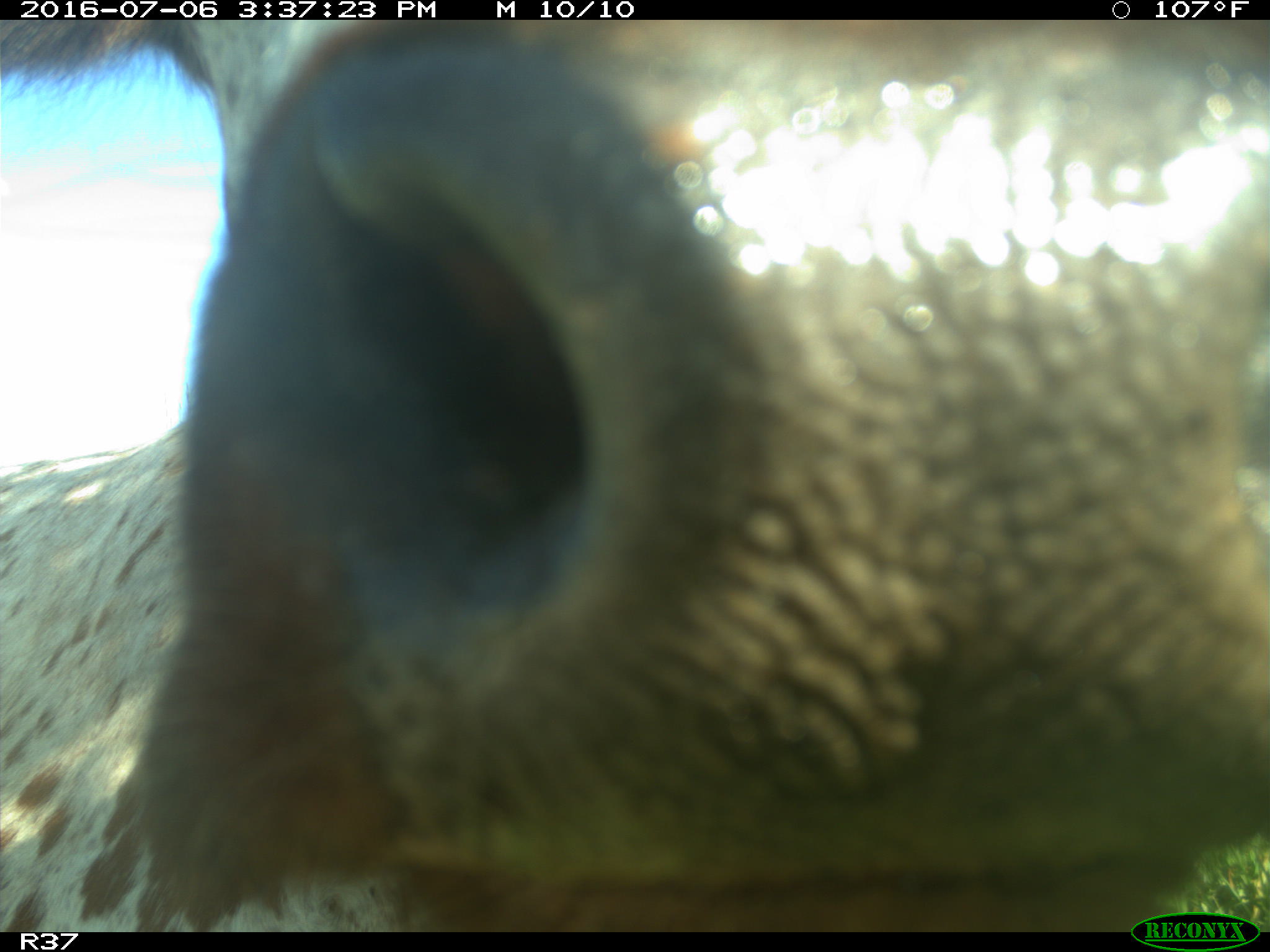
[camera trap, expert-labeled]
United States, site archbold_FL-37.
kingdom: Animalia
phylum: Chordata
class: Mammalia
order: Artiodactyla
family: Bovidae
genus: Bos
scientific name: Bos taurus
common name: domestic cow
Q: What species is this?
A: Bos taurus (domestic cow).